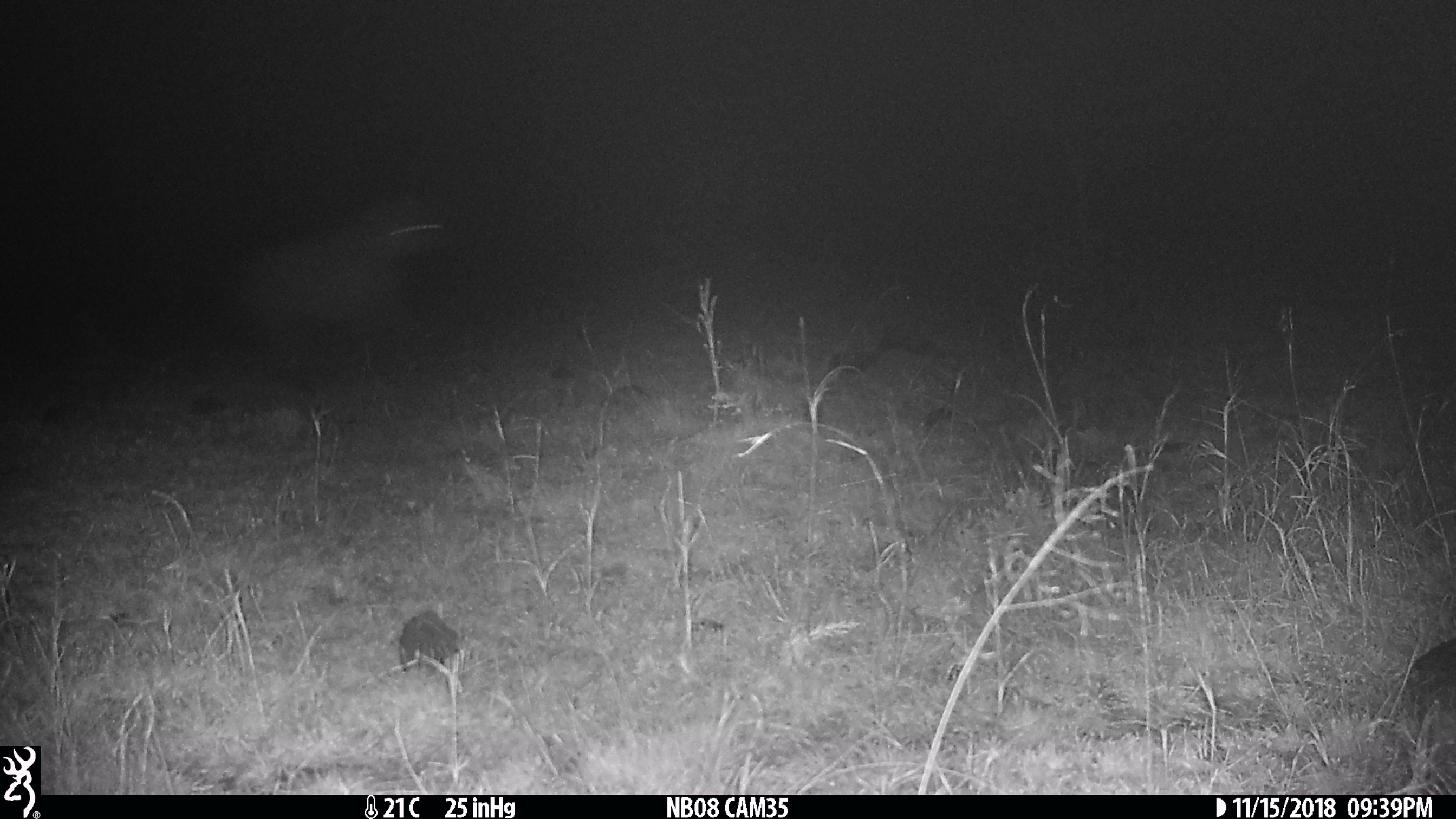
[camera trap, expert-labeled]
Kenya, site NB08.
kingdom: Animalia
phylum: Chordata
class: Mammalia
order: Carnivora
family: Hyaenidae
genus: Crocuta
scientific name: Crocuta crocuta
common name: spotted hyena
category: hyena spotted